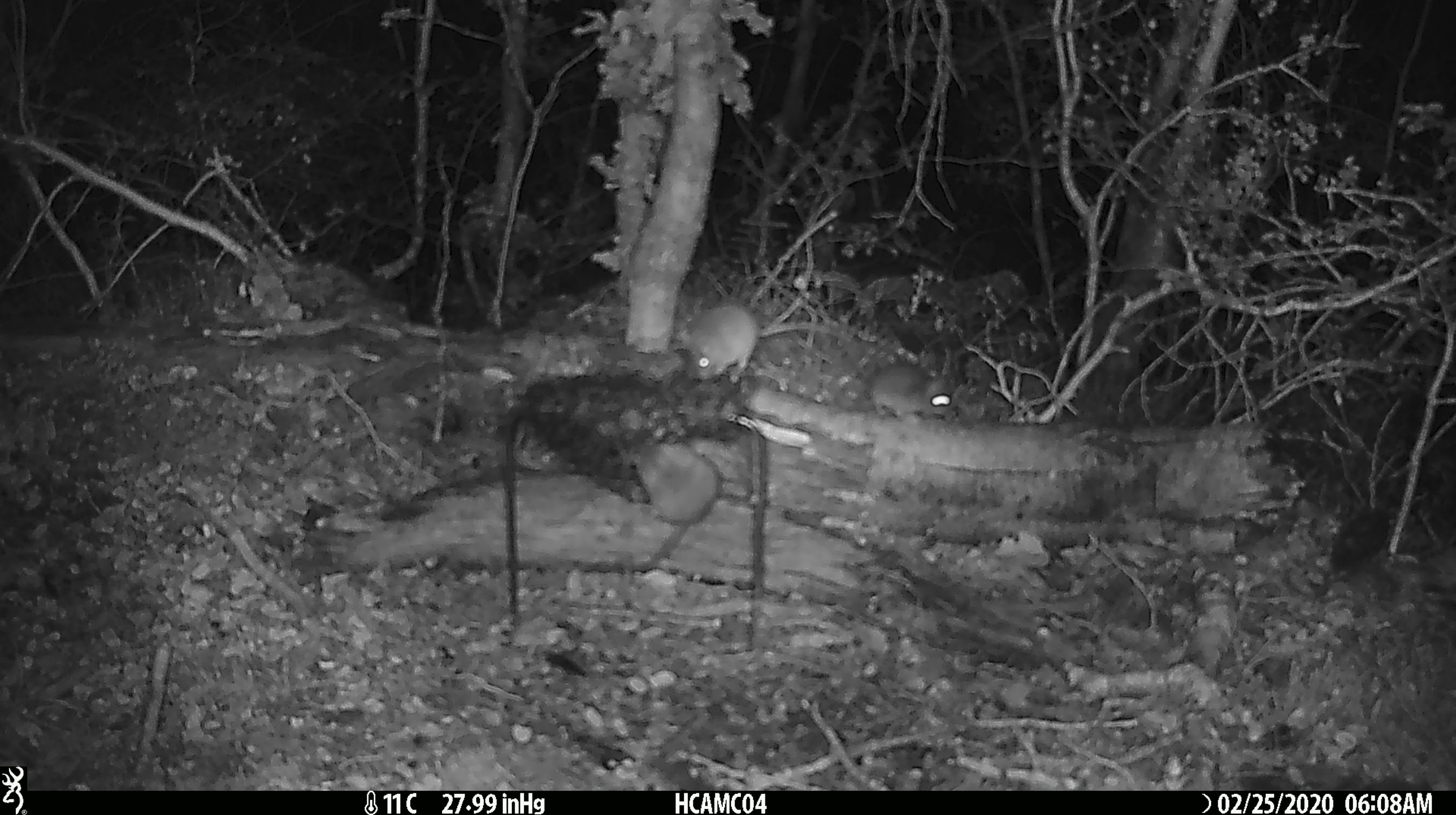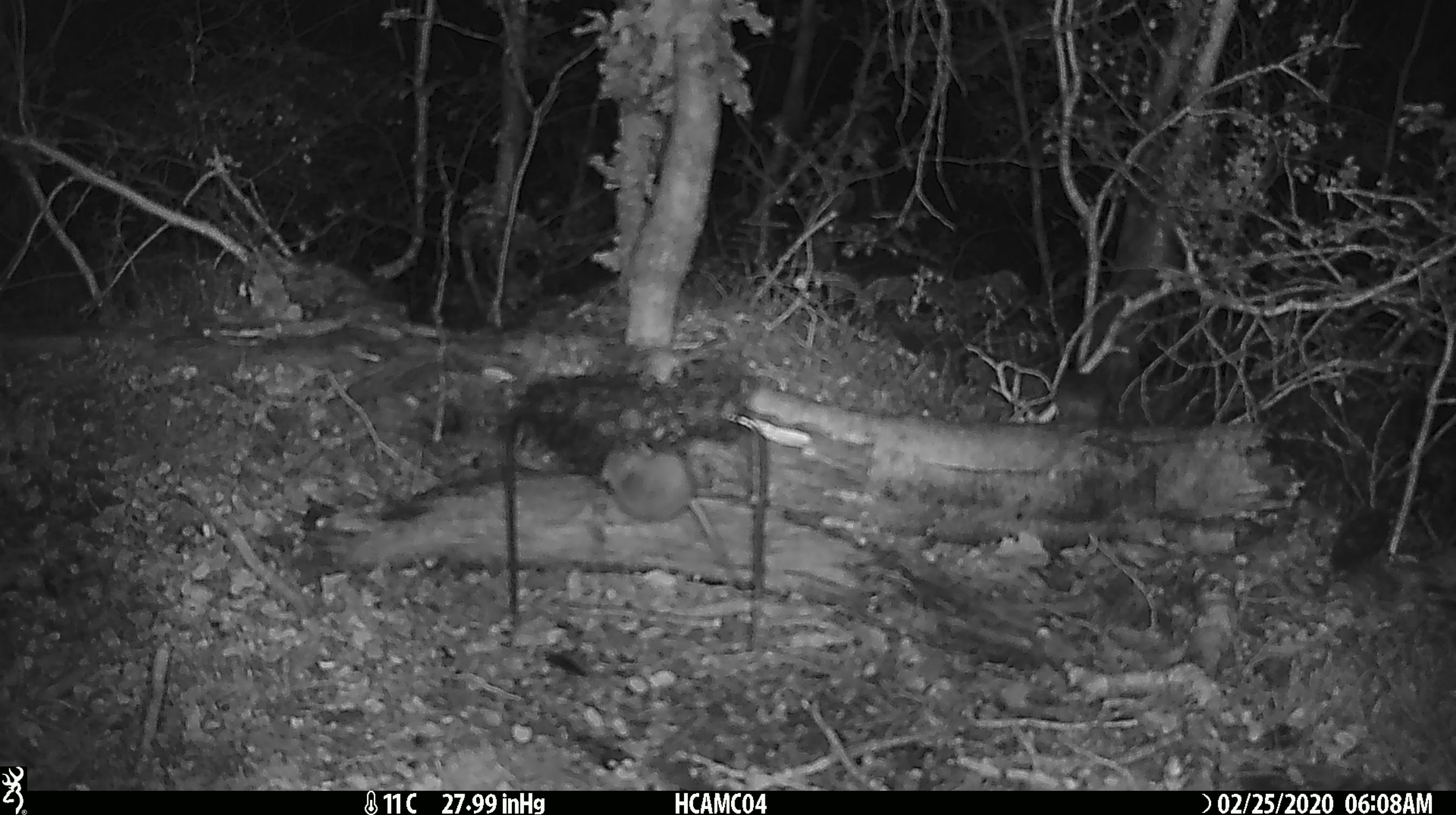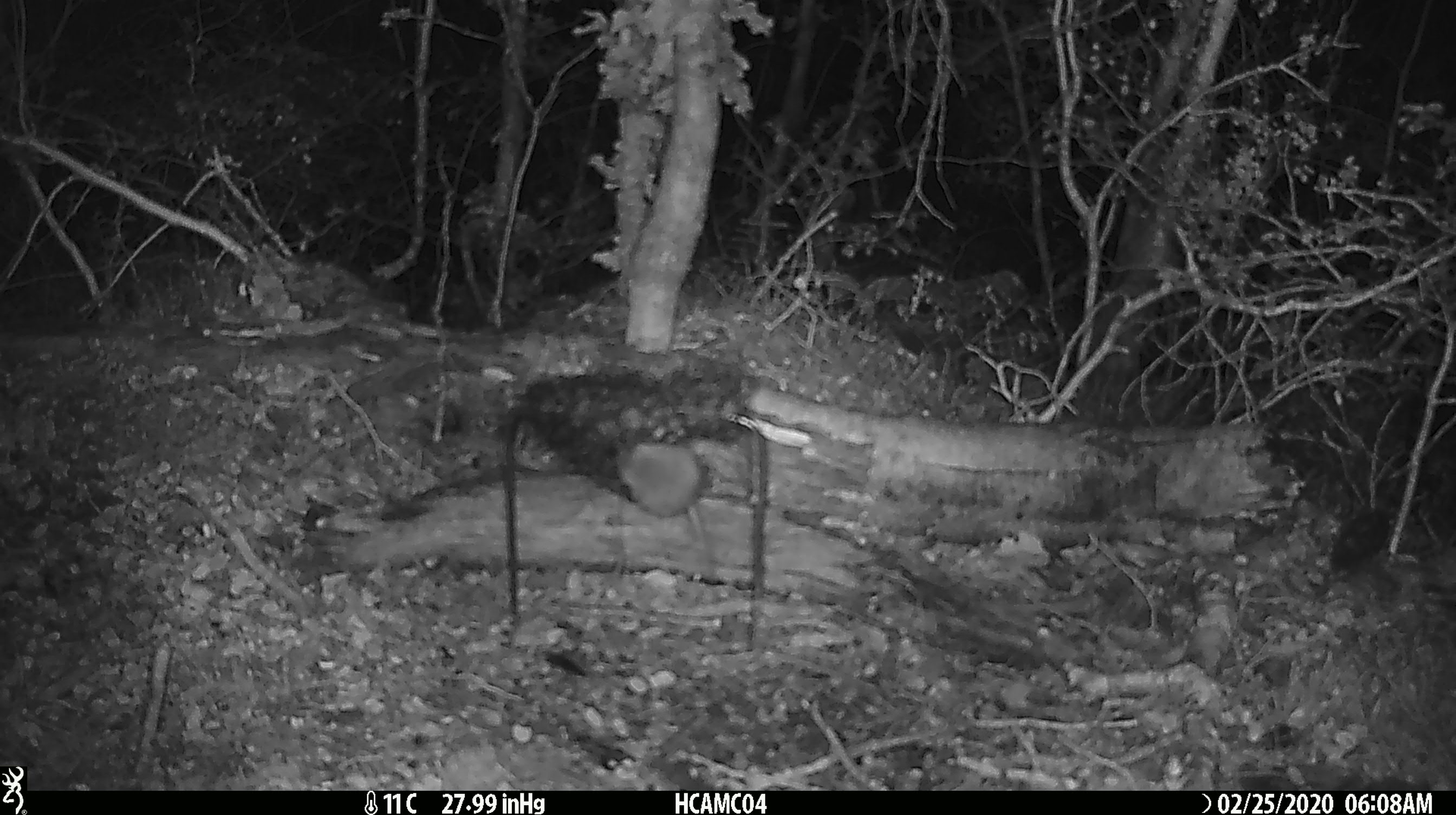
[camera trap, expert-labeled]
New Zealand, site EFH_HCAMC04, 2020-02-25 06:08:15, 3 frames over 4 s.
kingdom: Animalia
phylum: Chordata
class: Mammalia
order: Rodentia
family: Muridae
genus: Mus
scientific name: Mus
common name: mouse